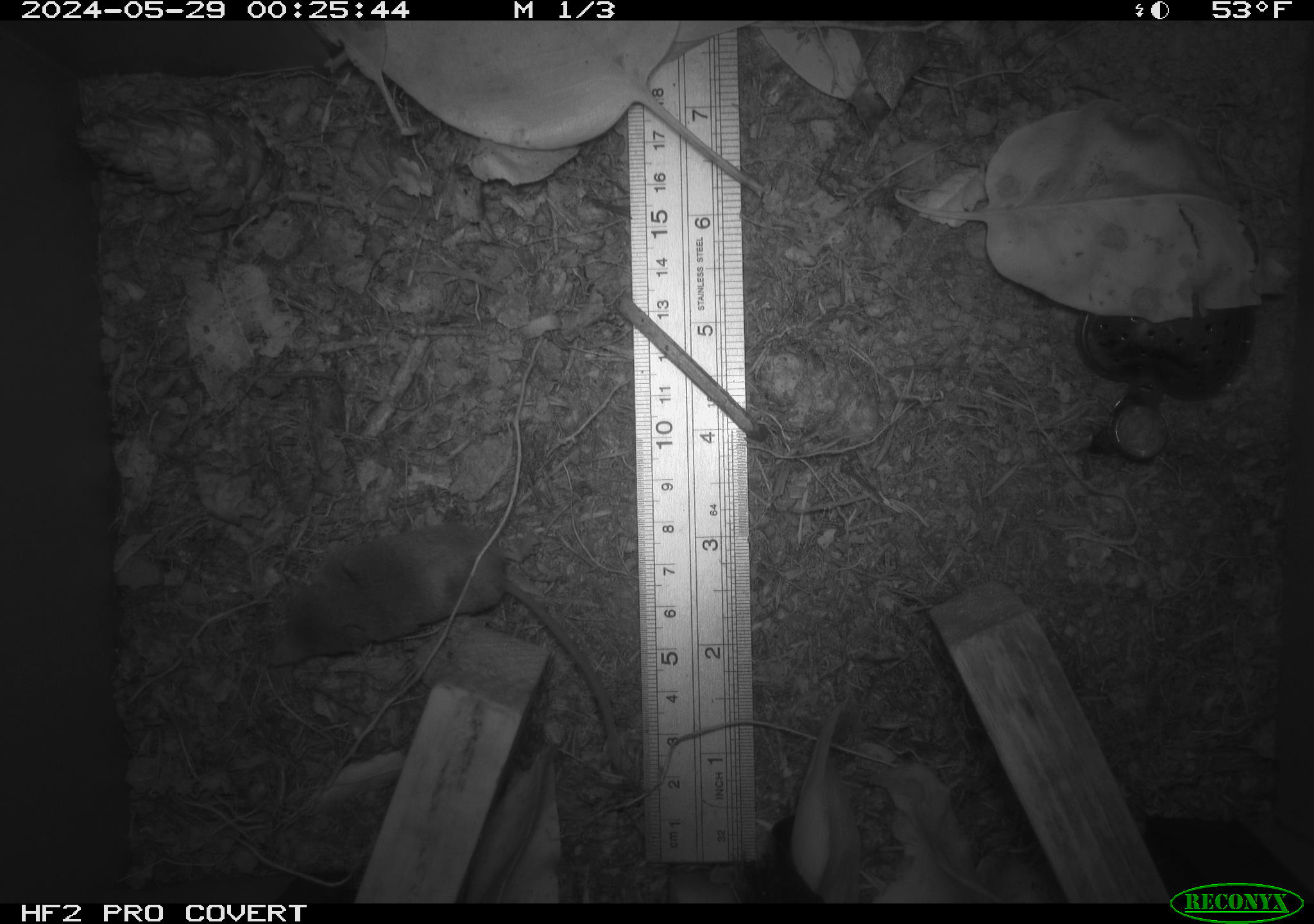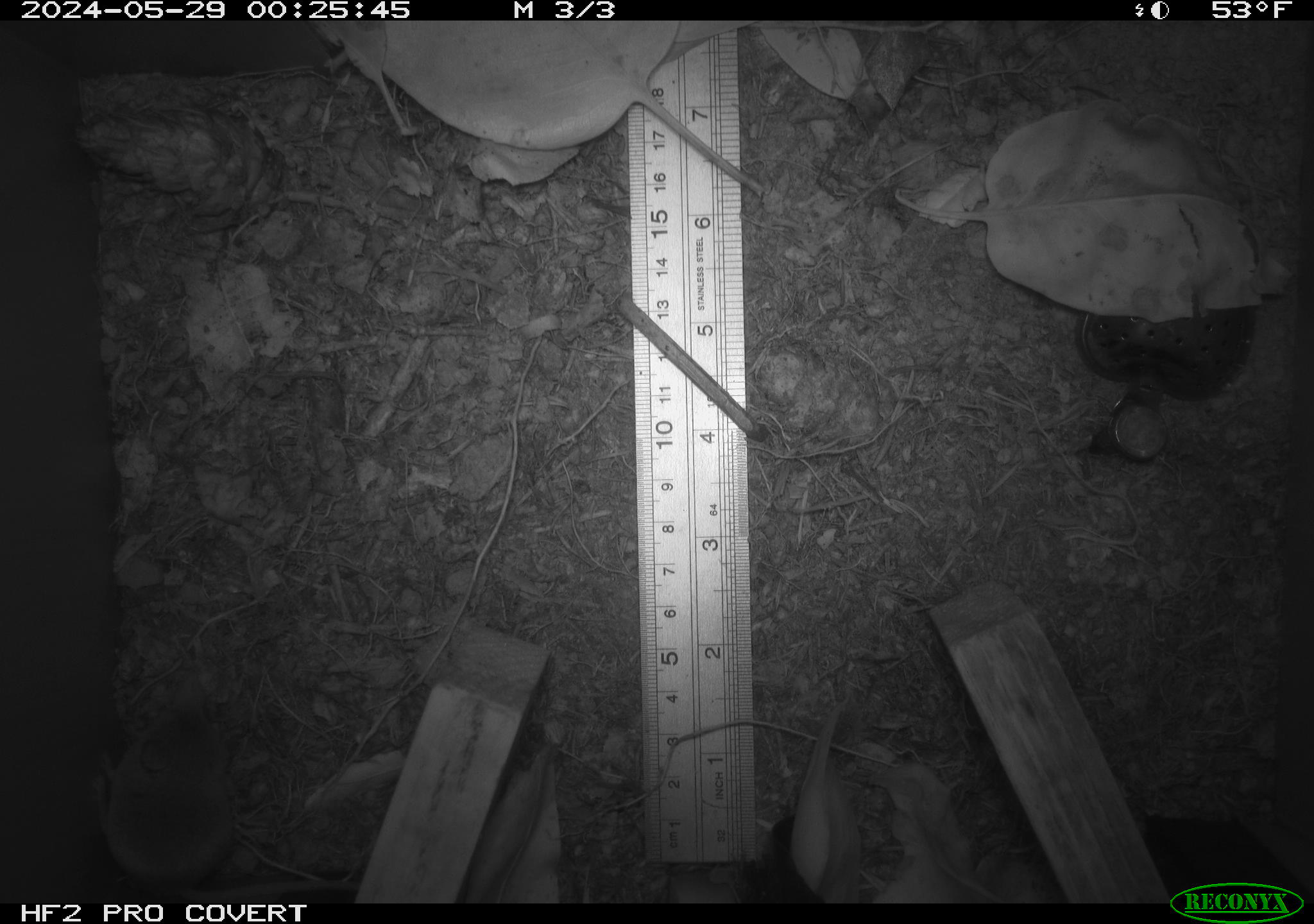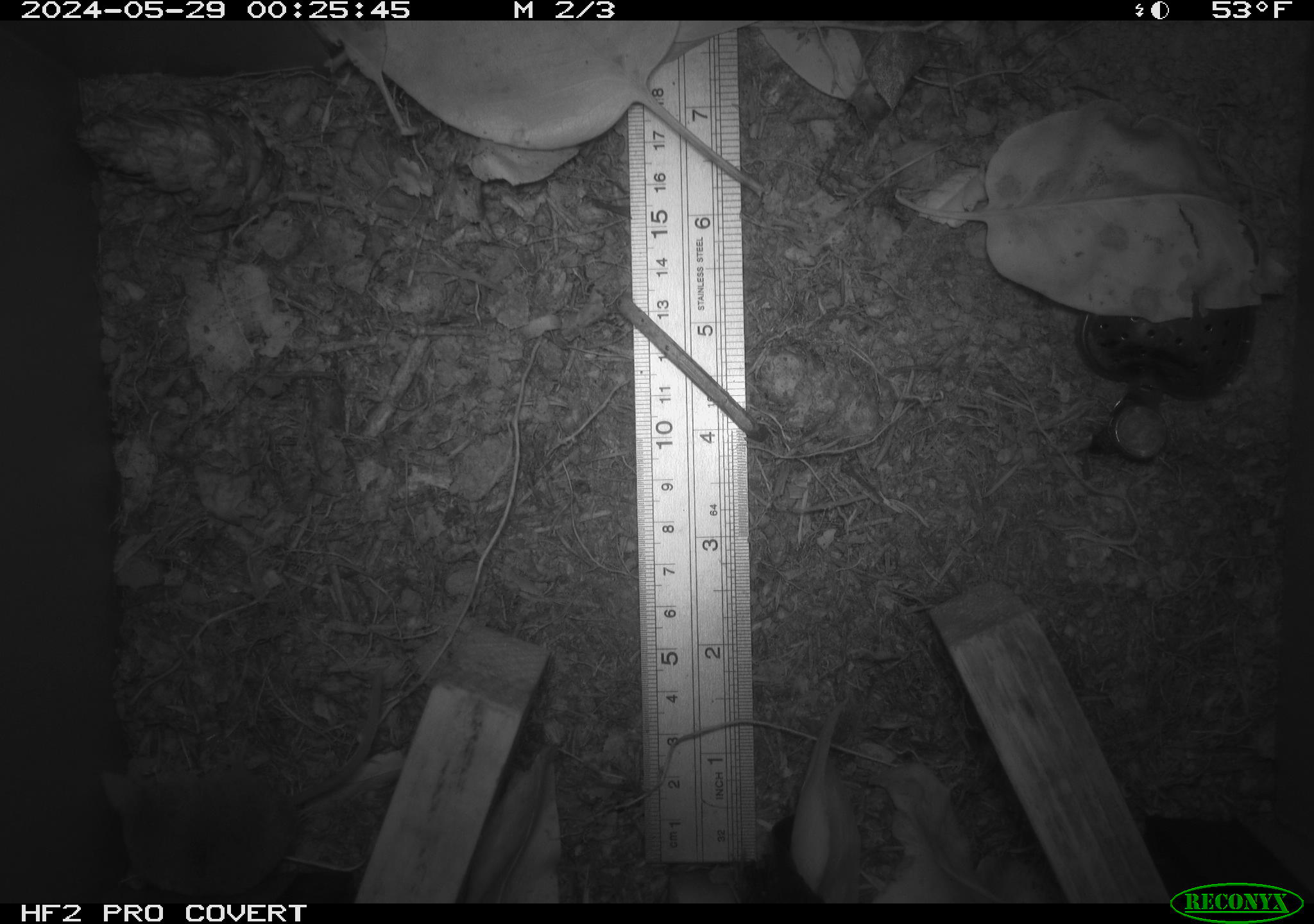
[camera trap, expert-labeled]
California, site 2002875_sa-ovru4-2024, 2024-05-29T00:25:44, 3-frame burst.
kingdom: Animalia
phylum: Chordata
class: Mammalia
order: Eulipotyphla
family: Soricidae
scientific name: Soricidae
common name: shrews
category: soricidae family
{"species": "soricidae family (shrews) (Soricidae)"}